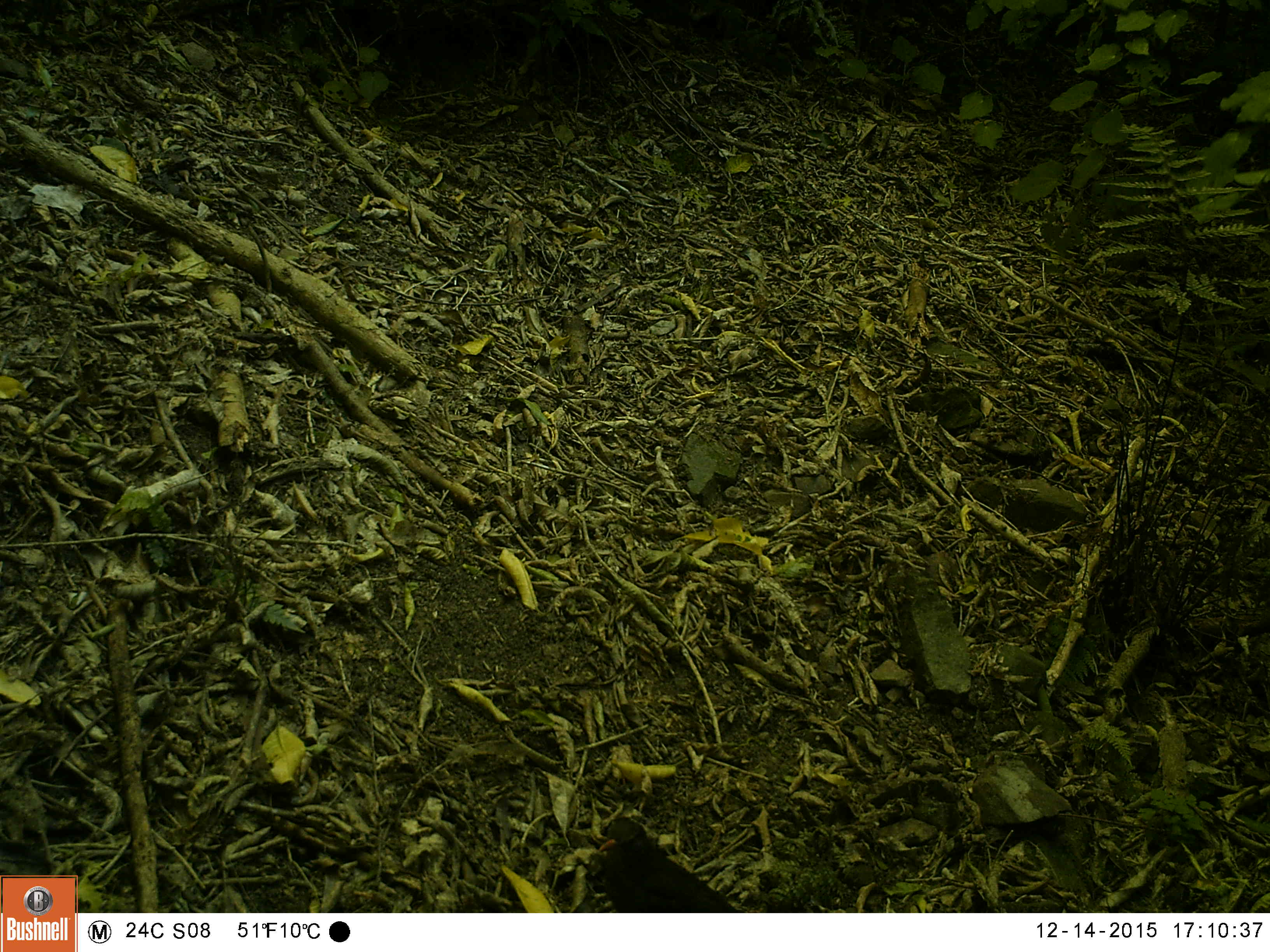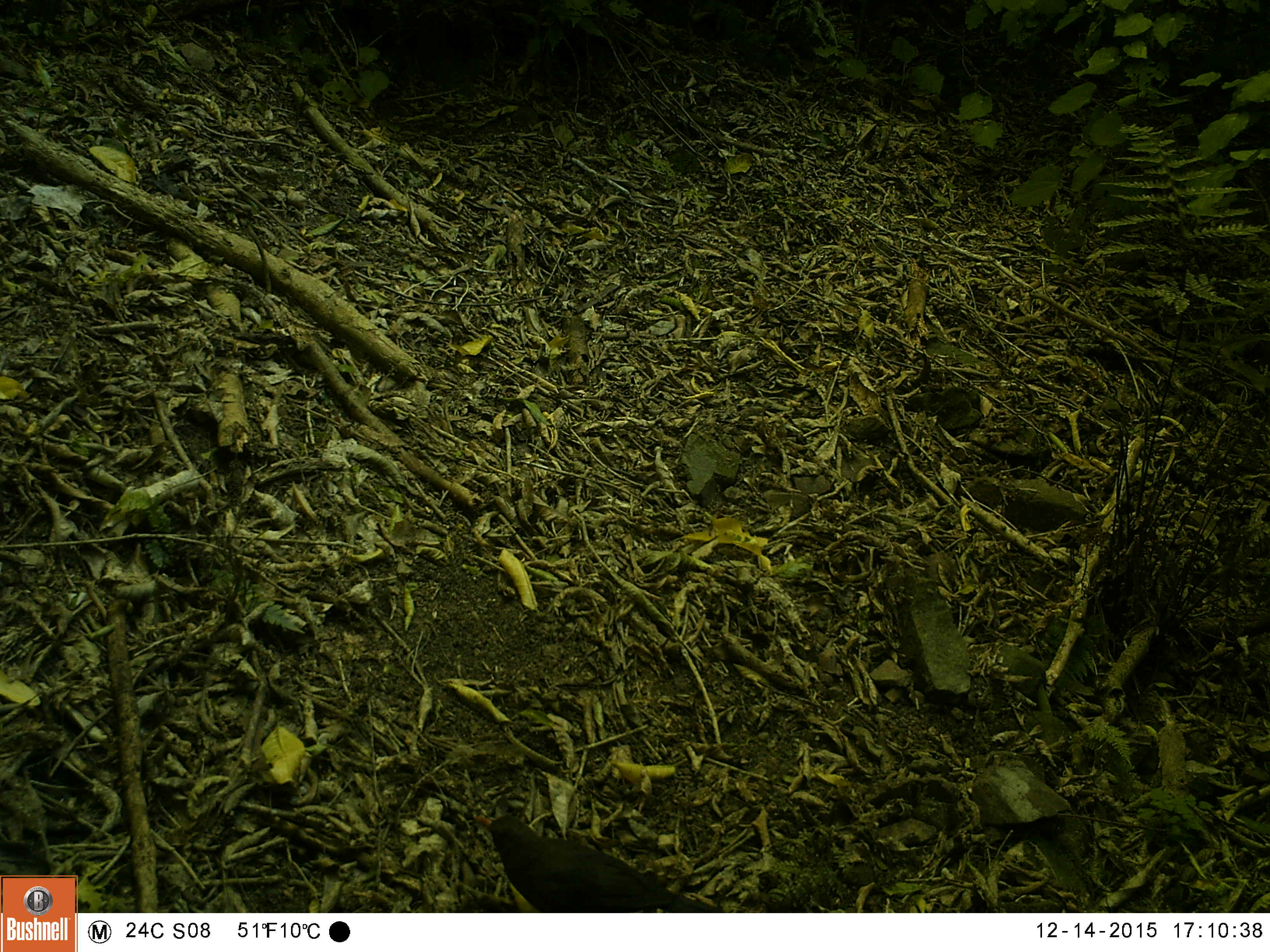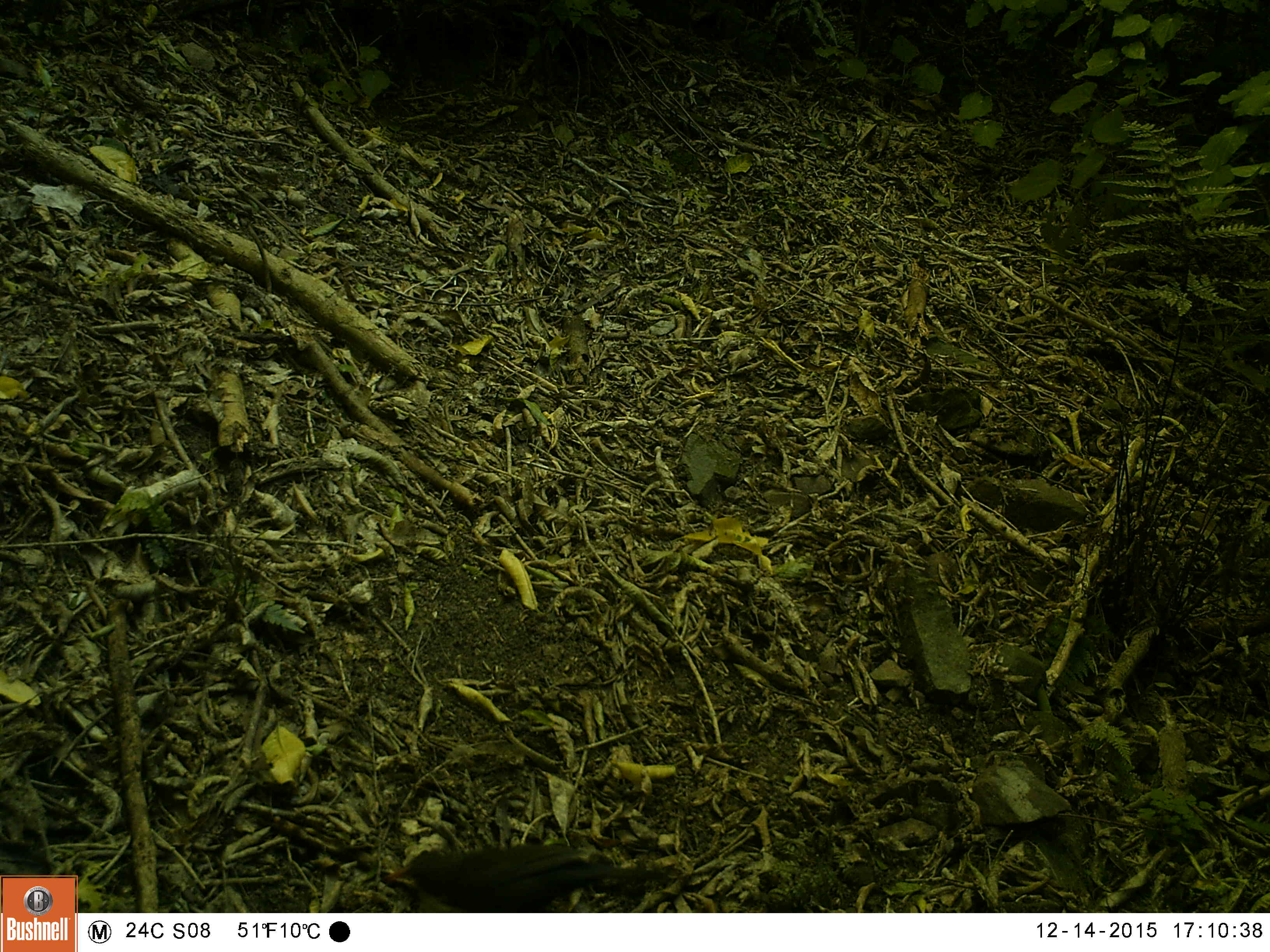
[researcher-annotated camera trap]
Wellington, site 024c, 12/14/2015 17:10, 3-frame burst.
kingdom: Animalia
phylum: Chordata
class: Aves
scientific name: Aves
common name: bird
Bird (Aves).